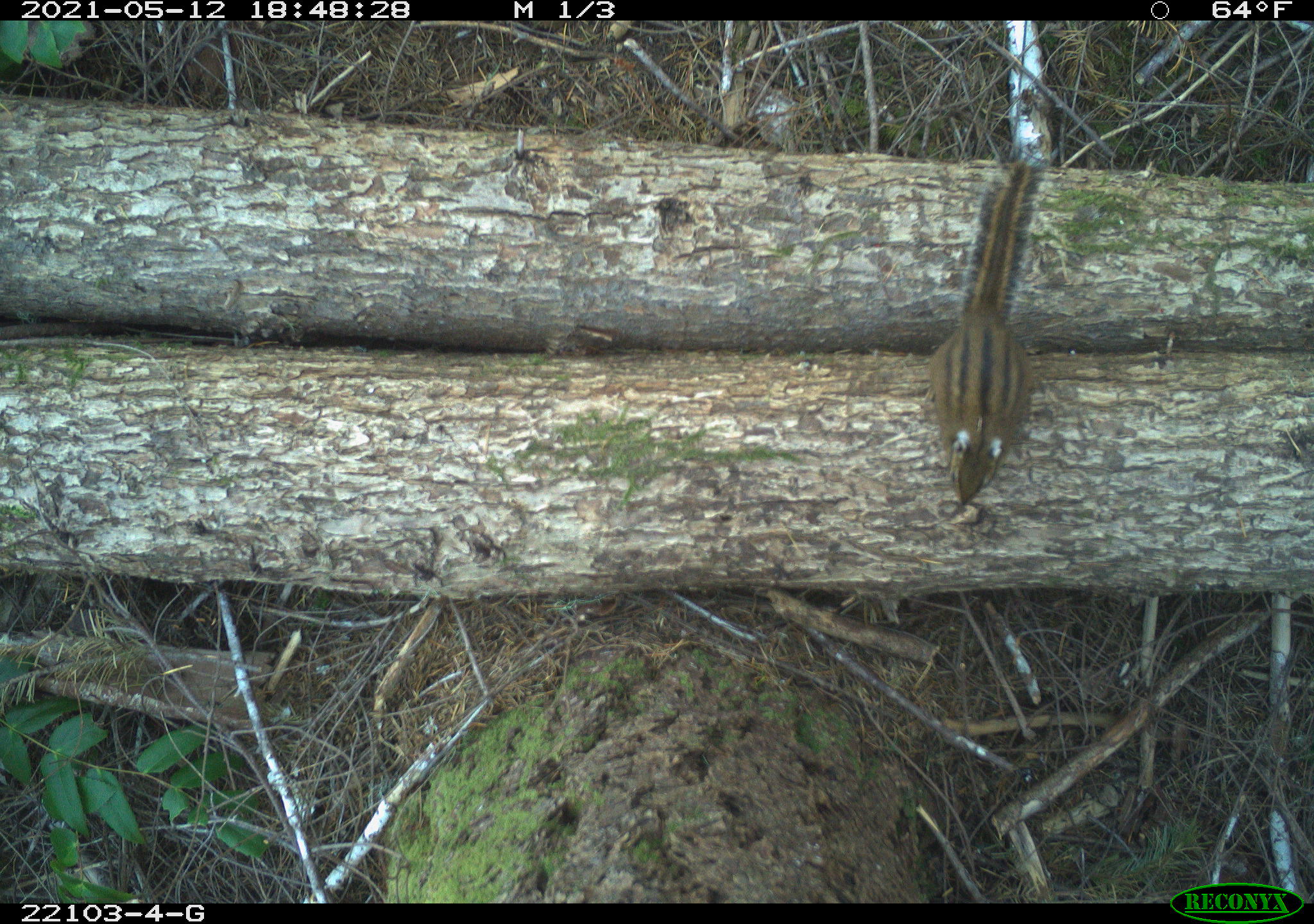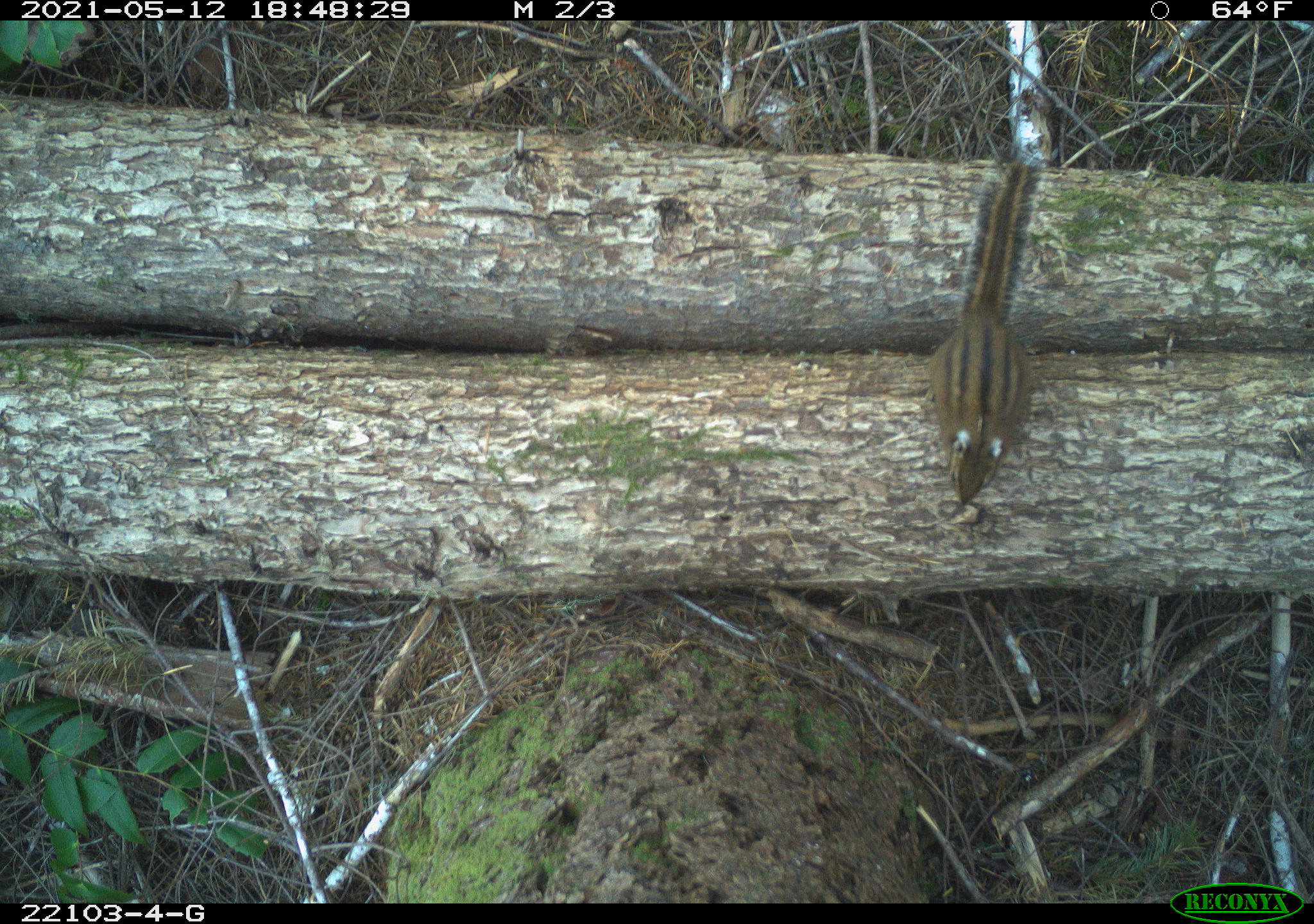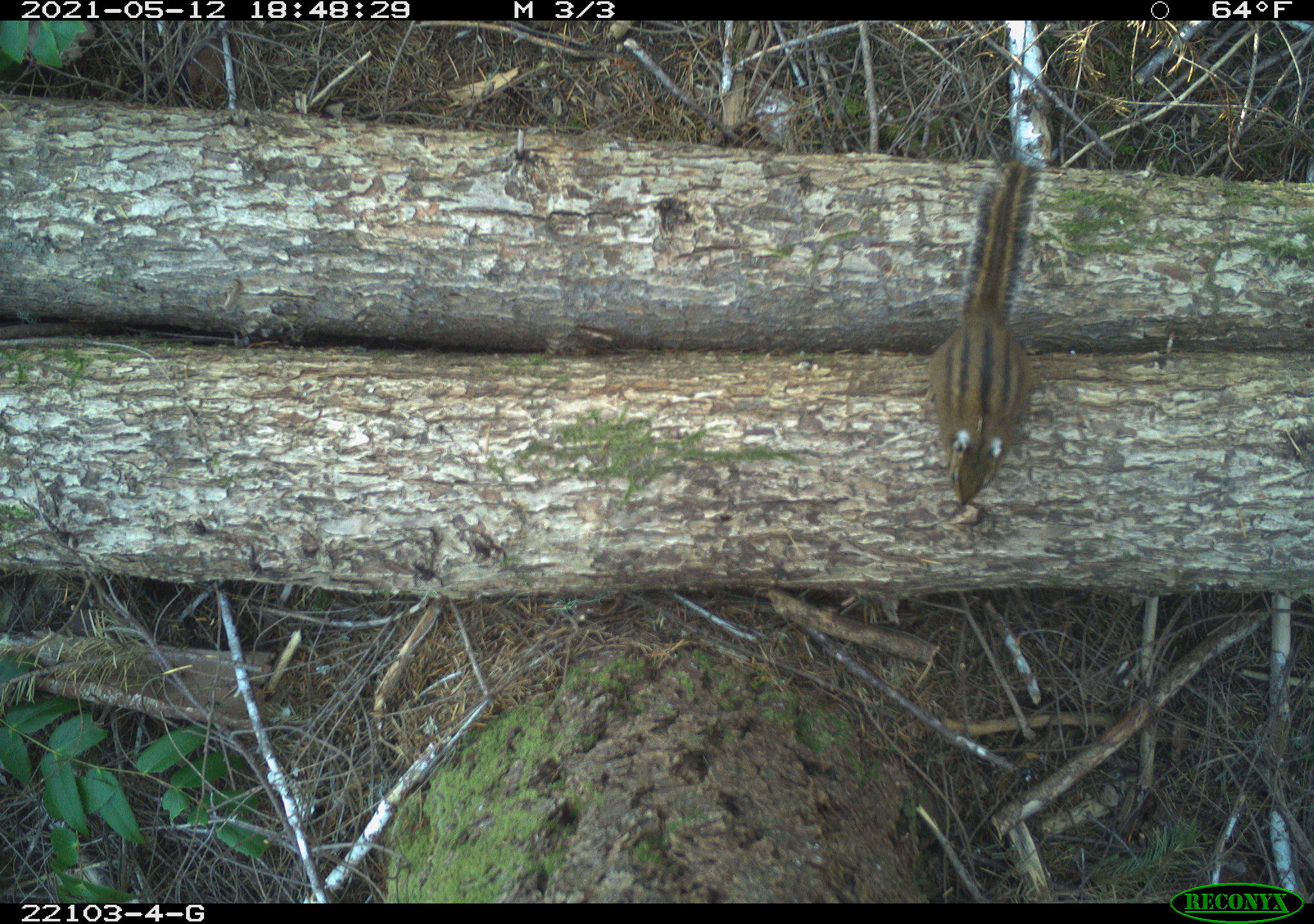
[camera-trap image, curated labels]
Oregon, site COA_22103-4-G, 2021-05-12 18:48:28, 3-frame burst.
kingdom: Animalia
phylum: Chordata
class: Mammalia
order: Rodentia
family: Sciuridae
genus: Neotamias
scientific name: Neotamias townsendii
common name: townsend's chipmunk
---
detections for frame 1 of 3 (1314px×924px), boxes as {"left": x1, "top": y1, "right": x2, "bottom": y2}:
townsend's chipmunk: {"left": 897, "top": 146, "right": 1088, "bottom": 522}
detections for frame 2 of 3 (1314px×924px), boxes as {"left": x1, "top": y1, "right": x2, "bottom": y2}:
townsend's chipmunk: {"left": 902, "top": 143, "right": 1073, "bottom": 532}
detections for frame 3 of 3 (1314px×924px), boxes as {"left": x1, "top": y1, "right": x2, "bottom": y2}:
townsend's chipmunk: {"left": 908, "top": 137, "right": 1069, "bottom": 523}